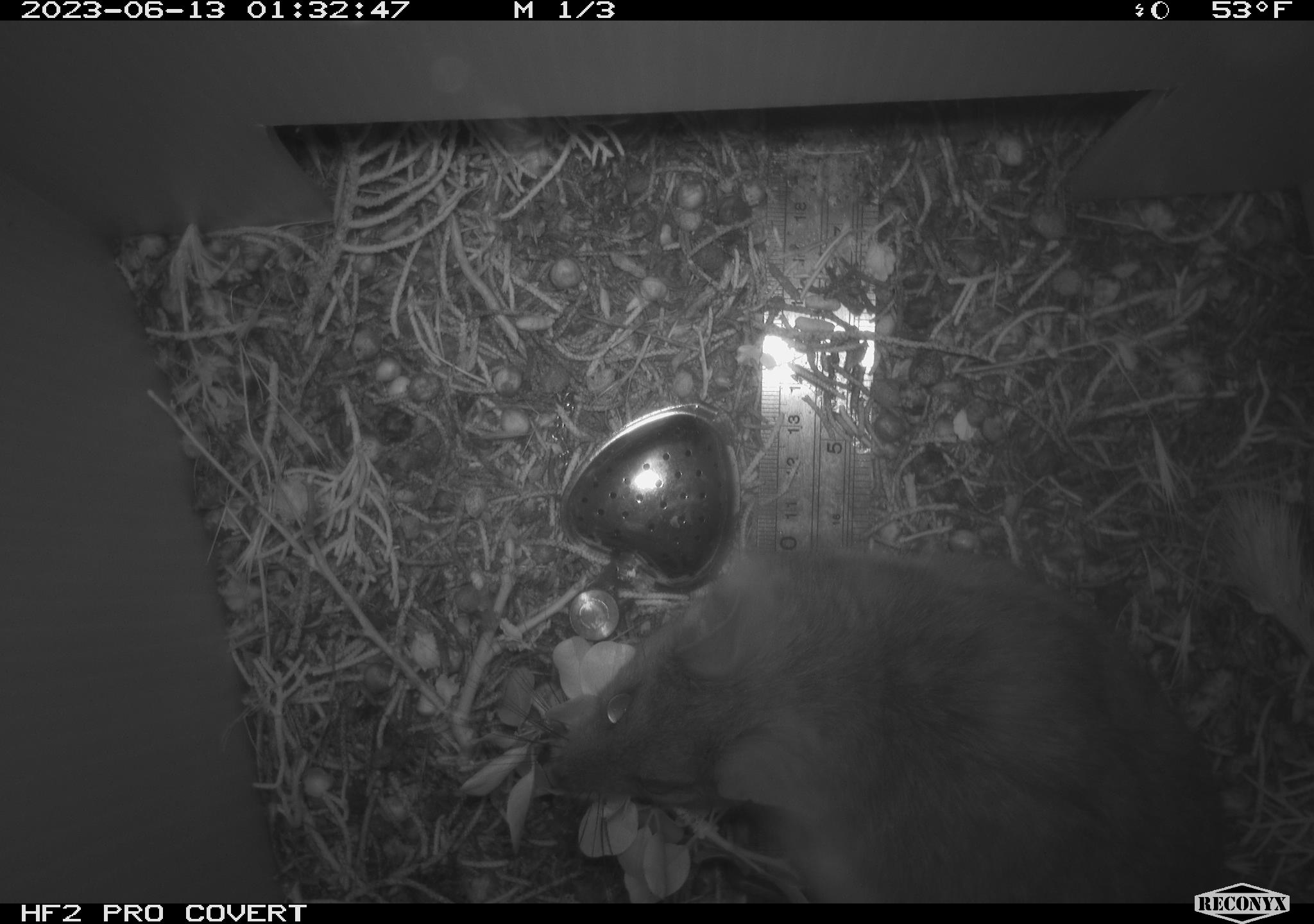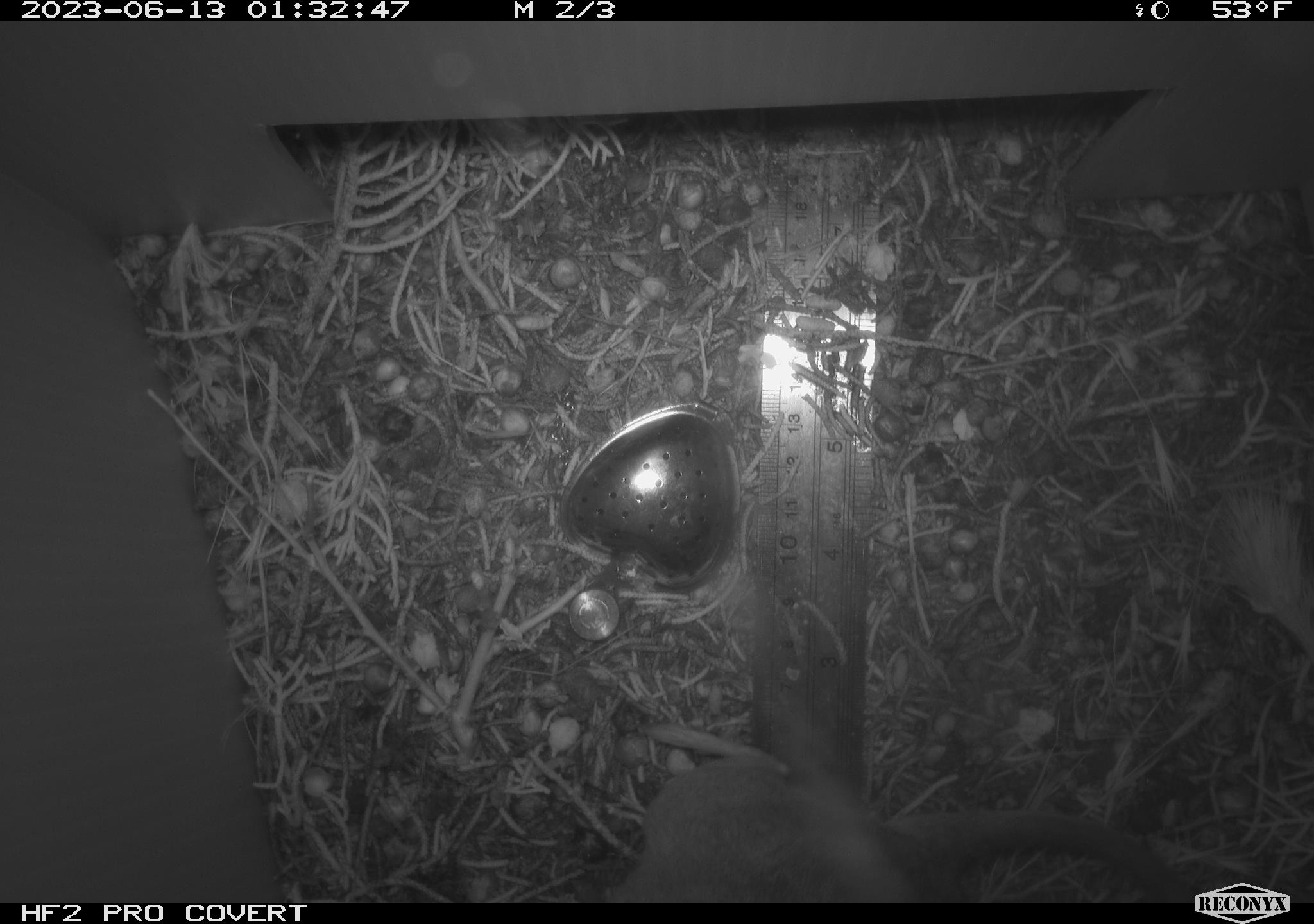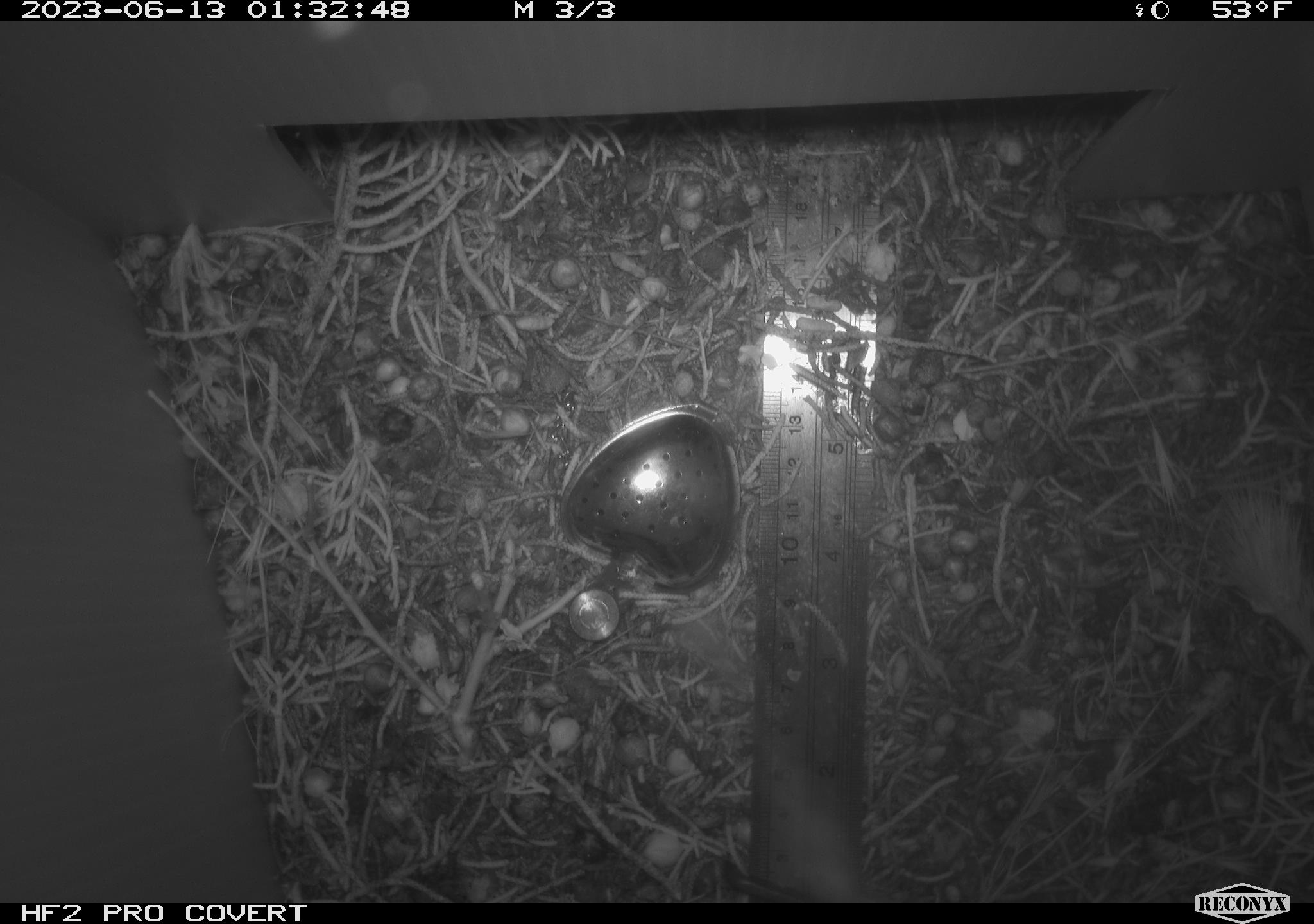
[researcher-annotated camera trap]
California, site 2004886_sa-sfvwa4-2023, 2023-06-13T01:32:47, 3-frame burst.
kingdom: Animalia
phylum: Chordata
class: Mammalia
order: Rodentia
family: Cricetidae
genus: Neotoma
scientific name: Neotoma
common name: pack rat or woodrat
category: neotoma species